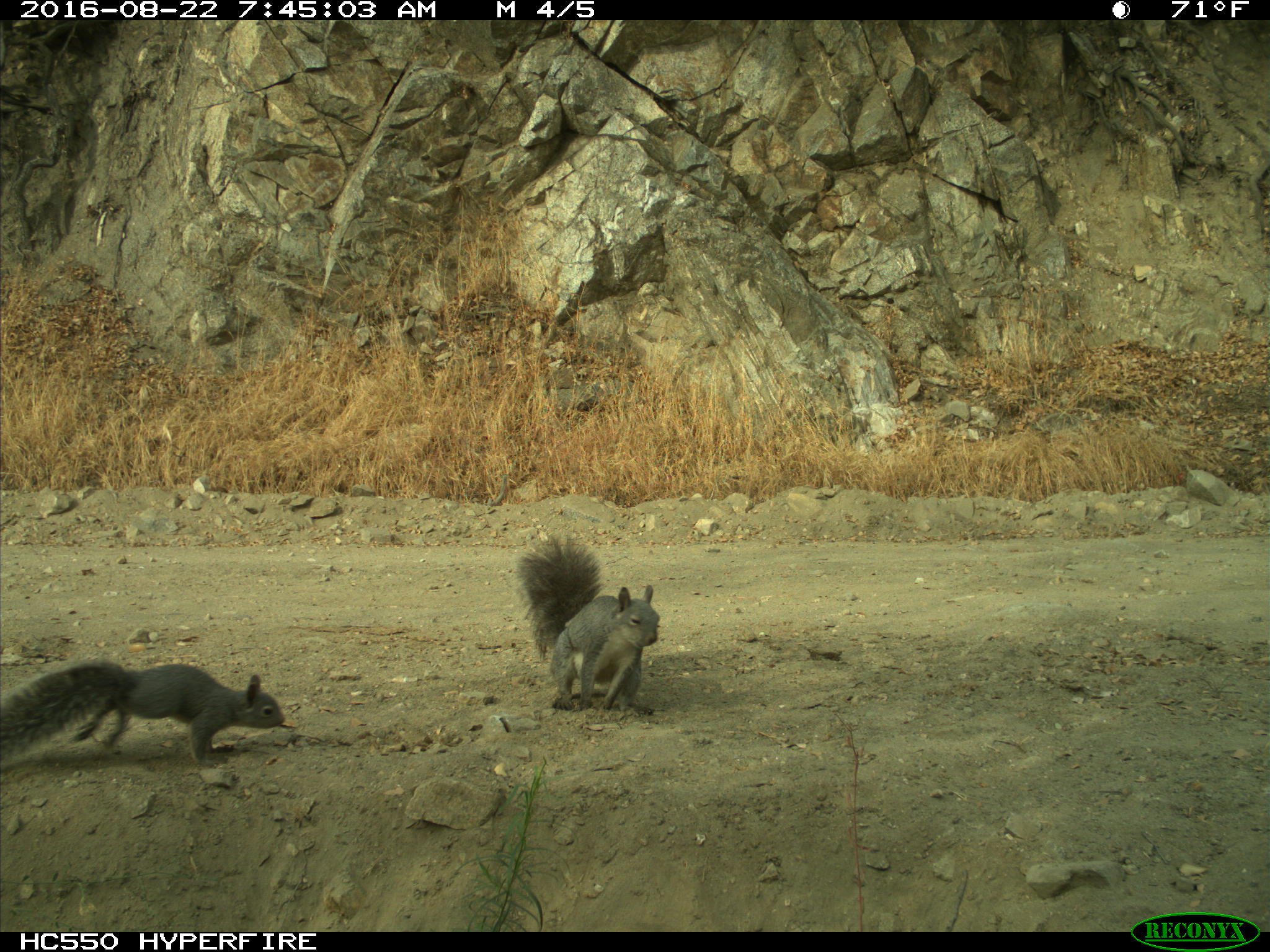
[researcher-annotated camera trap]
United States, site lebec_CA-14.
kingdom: Animalia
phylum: Chordata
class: Mammalia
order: Rodentia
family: Sciuridae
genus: Sciurus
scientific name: Sciurus carolinensis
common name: eastern gray squirrel